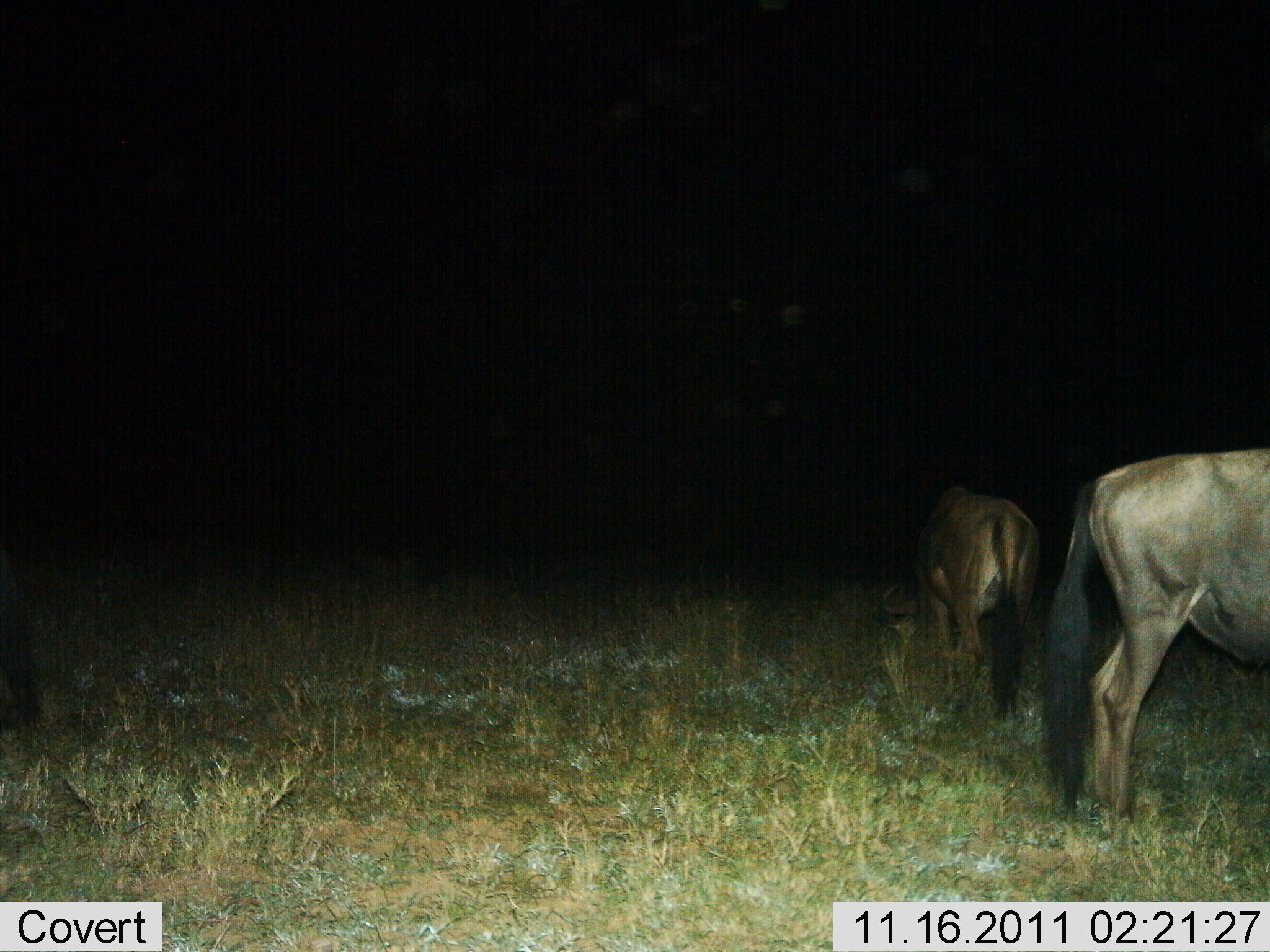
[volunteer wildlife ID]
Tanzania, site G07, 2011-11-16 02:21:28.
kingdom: Animalia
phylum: Chordata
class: Mammalia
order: Artiodactyla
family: Bovidae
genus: Connochaetes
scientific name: Connochaetes taurinus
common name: blue wildebeest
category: wildebeest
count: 2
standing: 58%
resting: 0%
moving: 0%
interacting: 0%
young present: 0%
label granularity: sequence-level